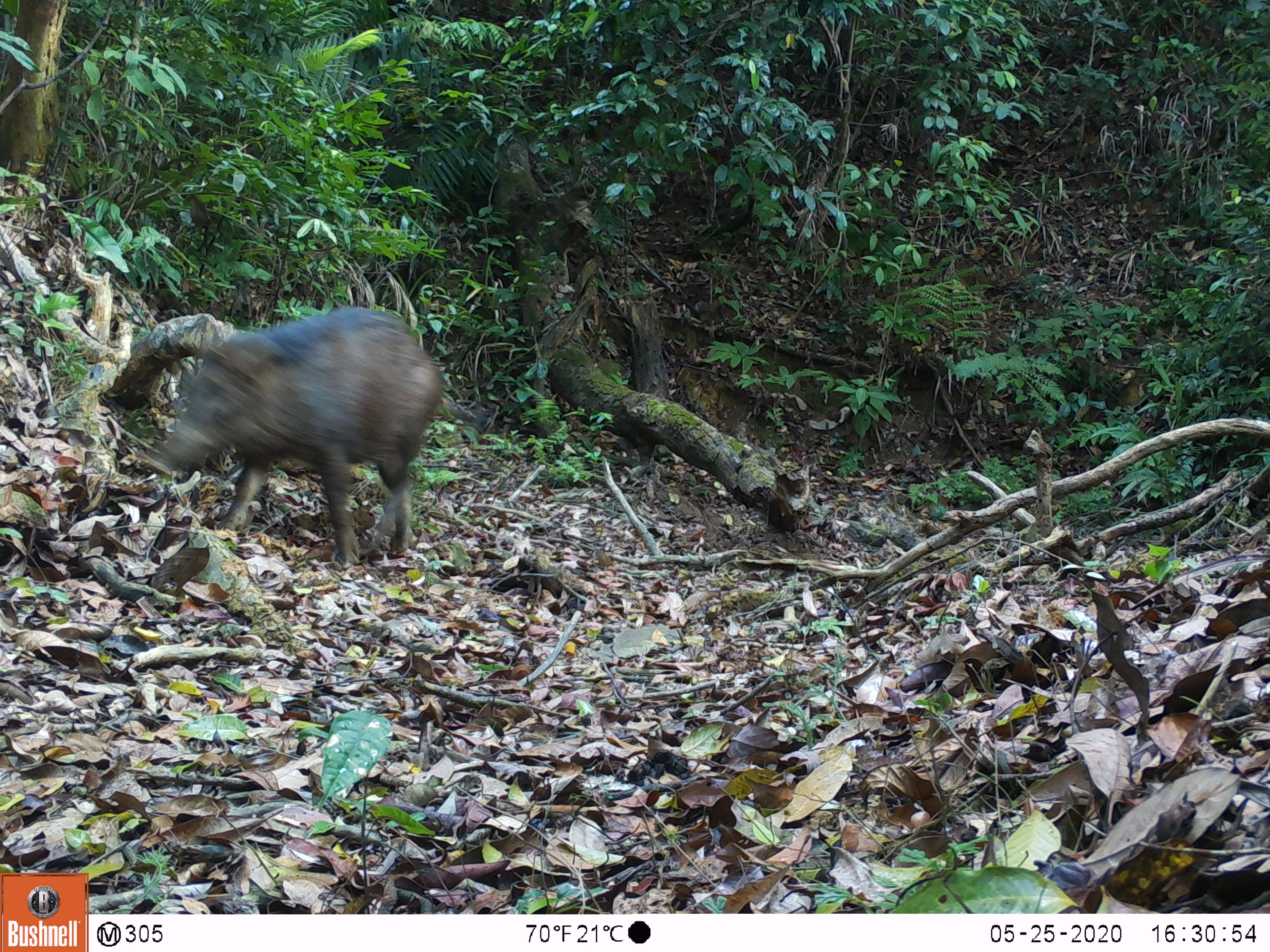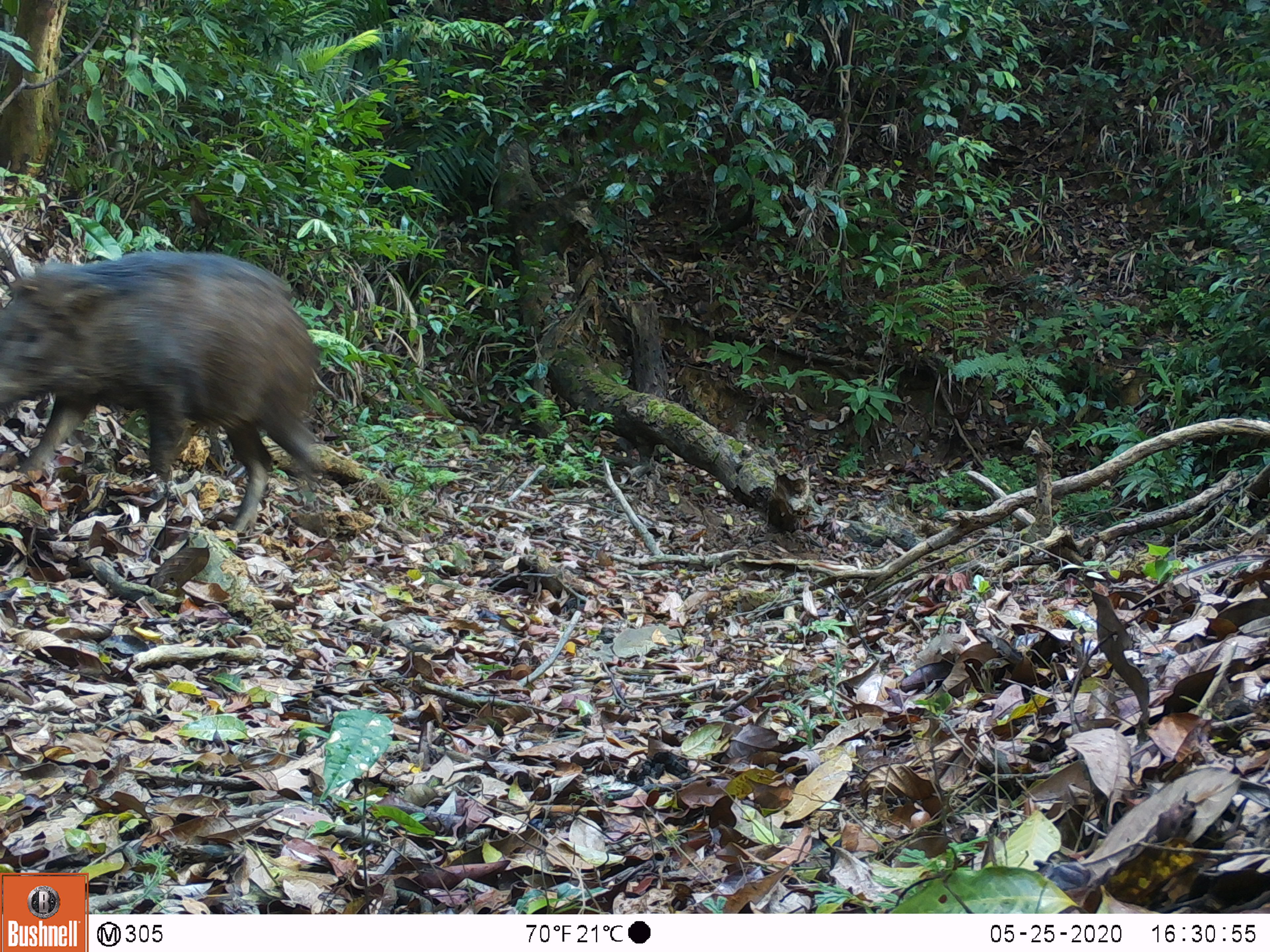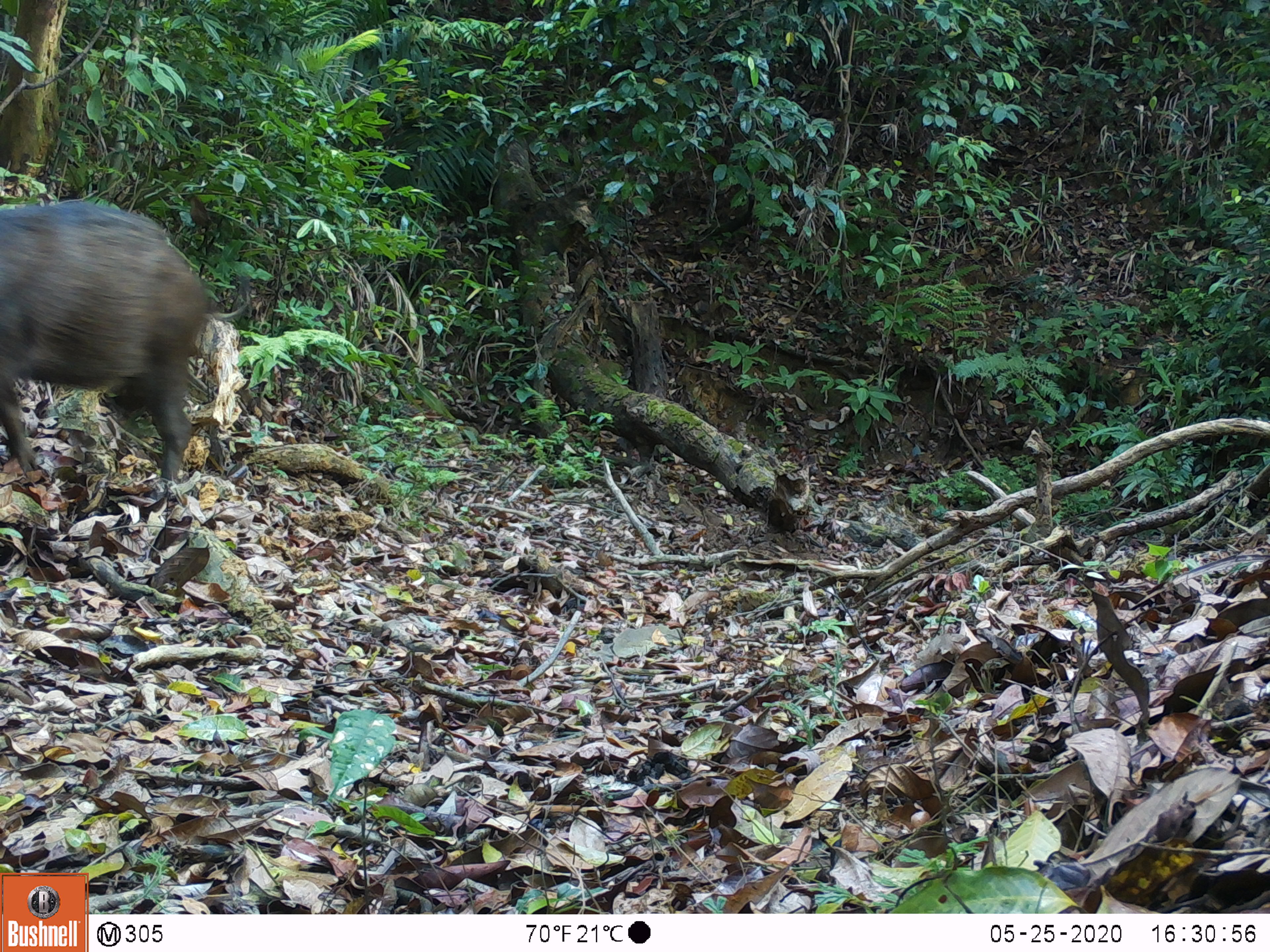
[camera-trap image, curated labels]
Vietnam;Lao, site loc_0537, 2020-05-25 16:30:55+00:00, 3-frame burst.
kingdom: Animalia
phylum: Chordata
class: Mammalia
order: Artiodactyla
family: Suidae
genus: Sus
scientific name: Sus scrofa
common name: eurasian wild pig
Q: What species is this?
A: Eurasian wild pig (Sus scrofa).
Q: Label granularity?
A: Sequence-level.